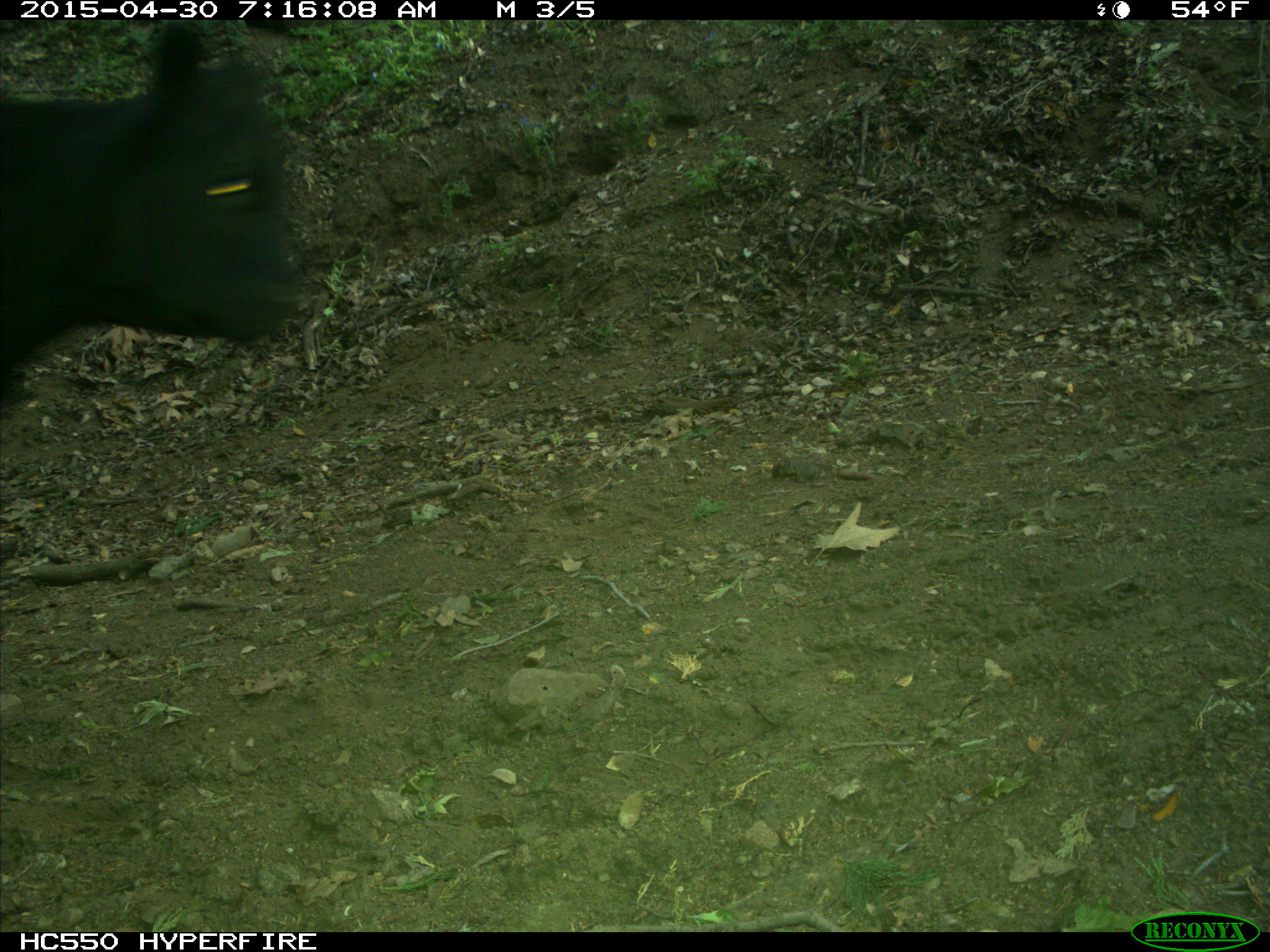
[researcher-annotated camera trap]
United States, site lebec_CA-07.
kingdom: Animalia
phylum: Chordata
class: Mammalia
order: Artiodactyla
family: Bovidae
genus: Bos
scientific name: Bos taurus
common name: domestic cow